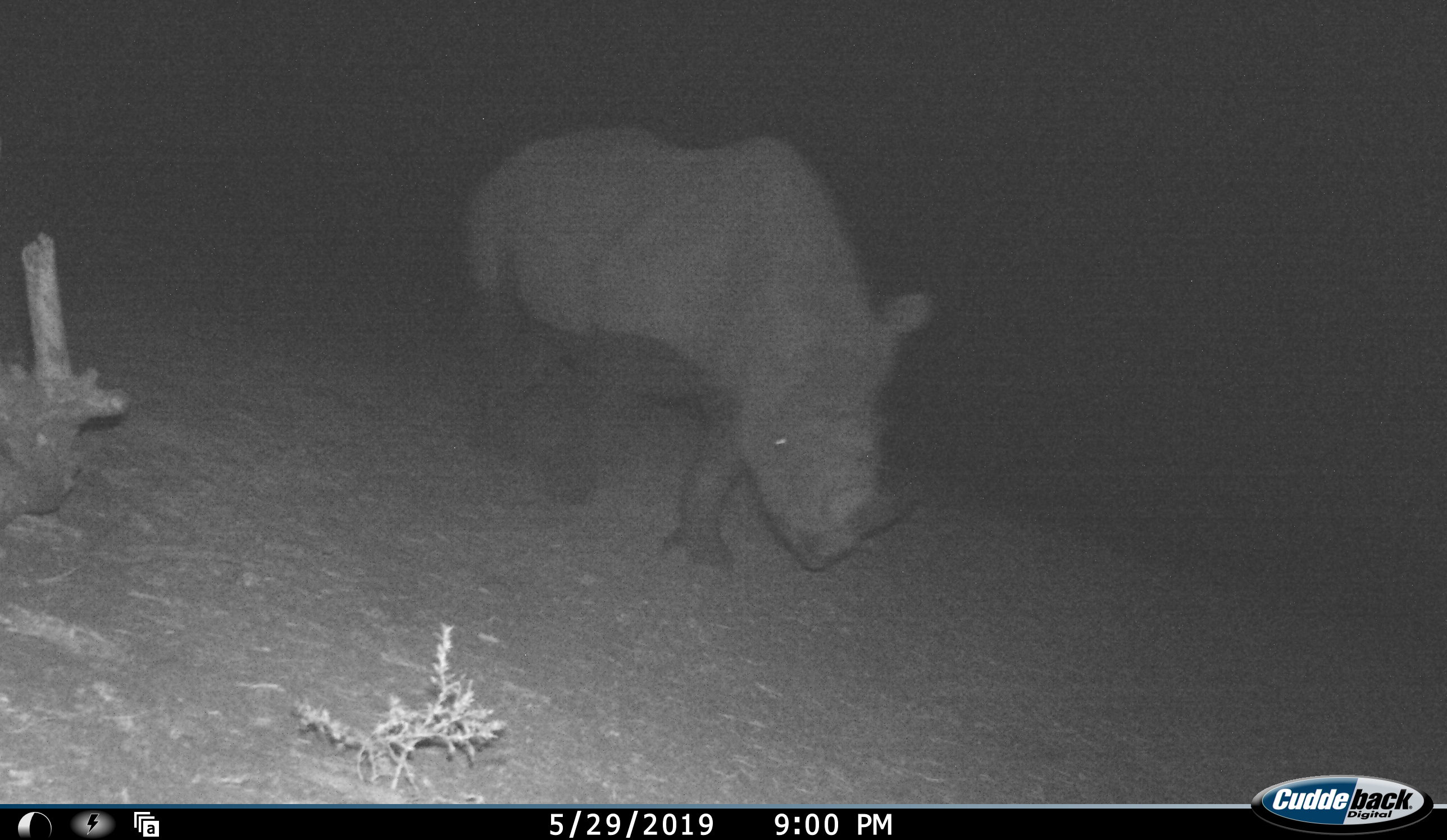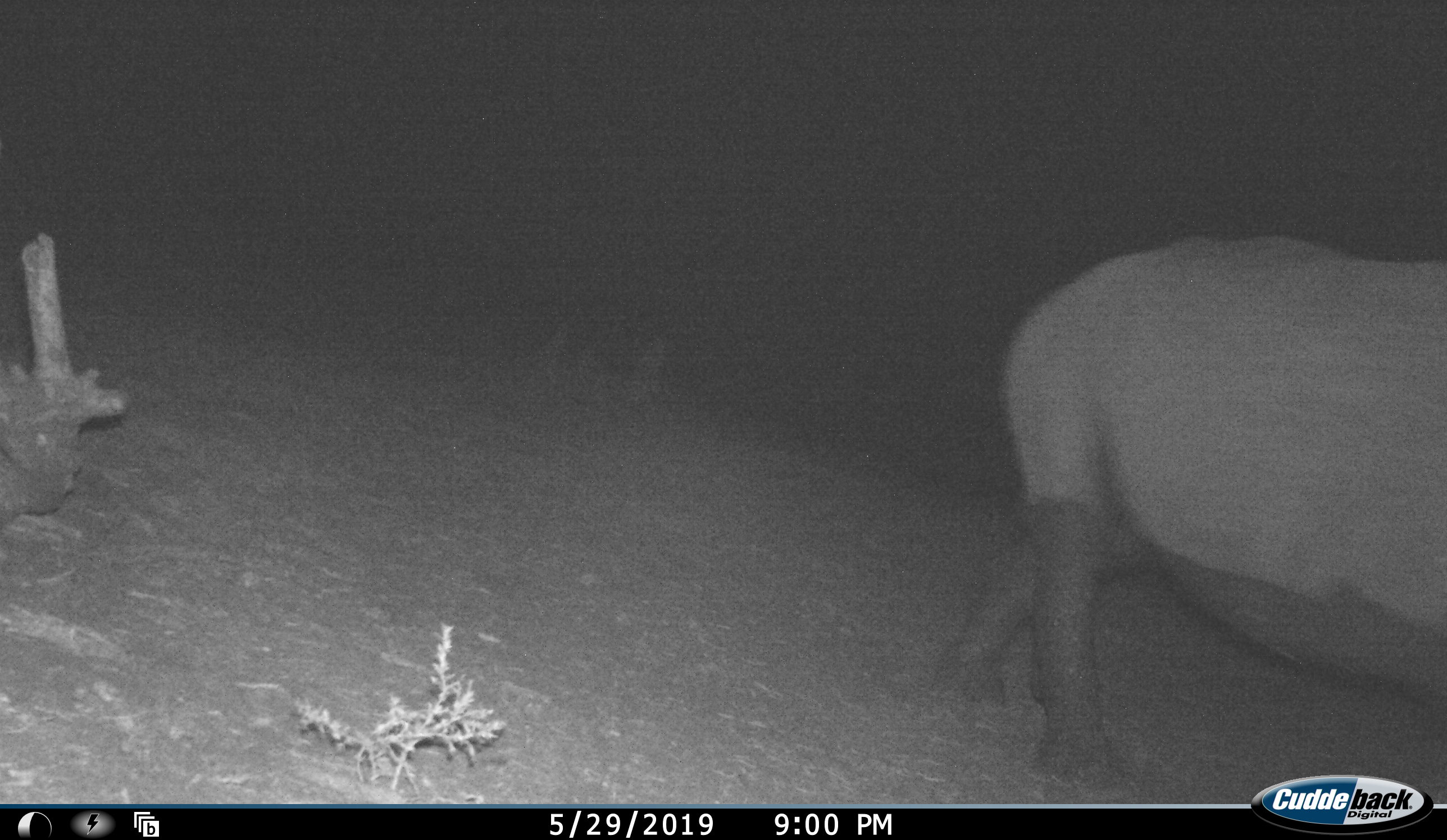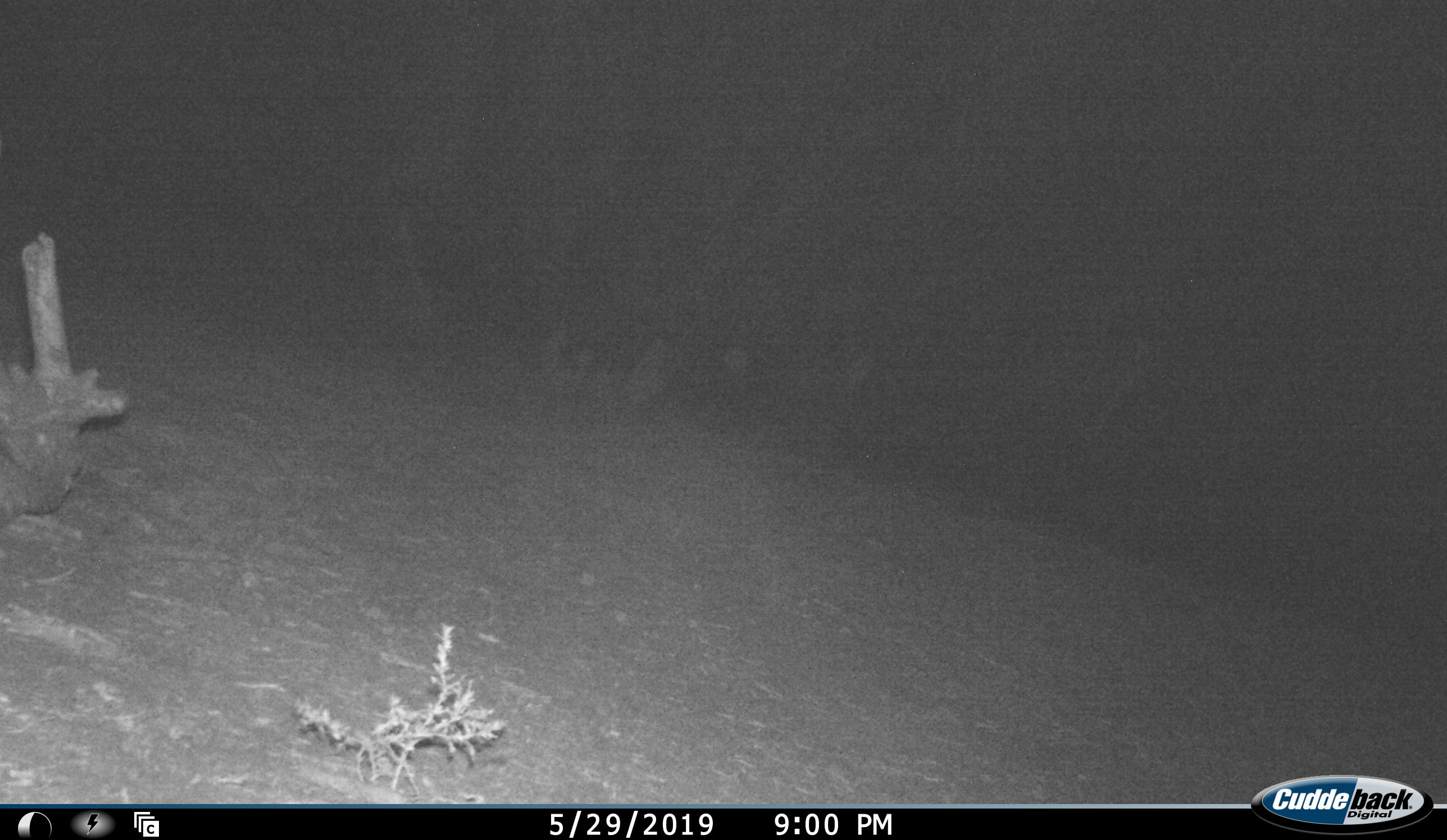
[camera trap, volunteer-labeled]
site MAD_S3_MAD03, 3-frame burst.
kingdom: Animalia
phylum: Chordata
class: Mammalia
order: Perissodactyla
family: Rhinocerotidae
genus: Diceros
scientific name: Diceros bicornis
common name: black rhinoceros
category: rhinocerosblack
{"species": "rhinocerosblack (black rhinoceros) (Diceros bicornis)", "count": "1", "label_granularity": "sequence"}